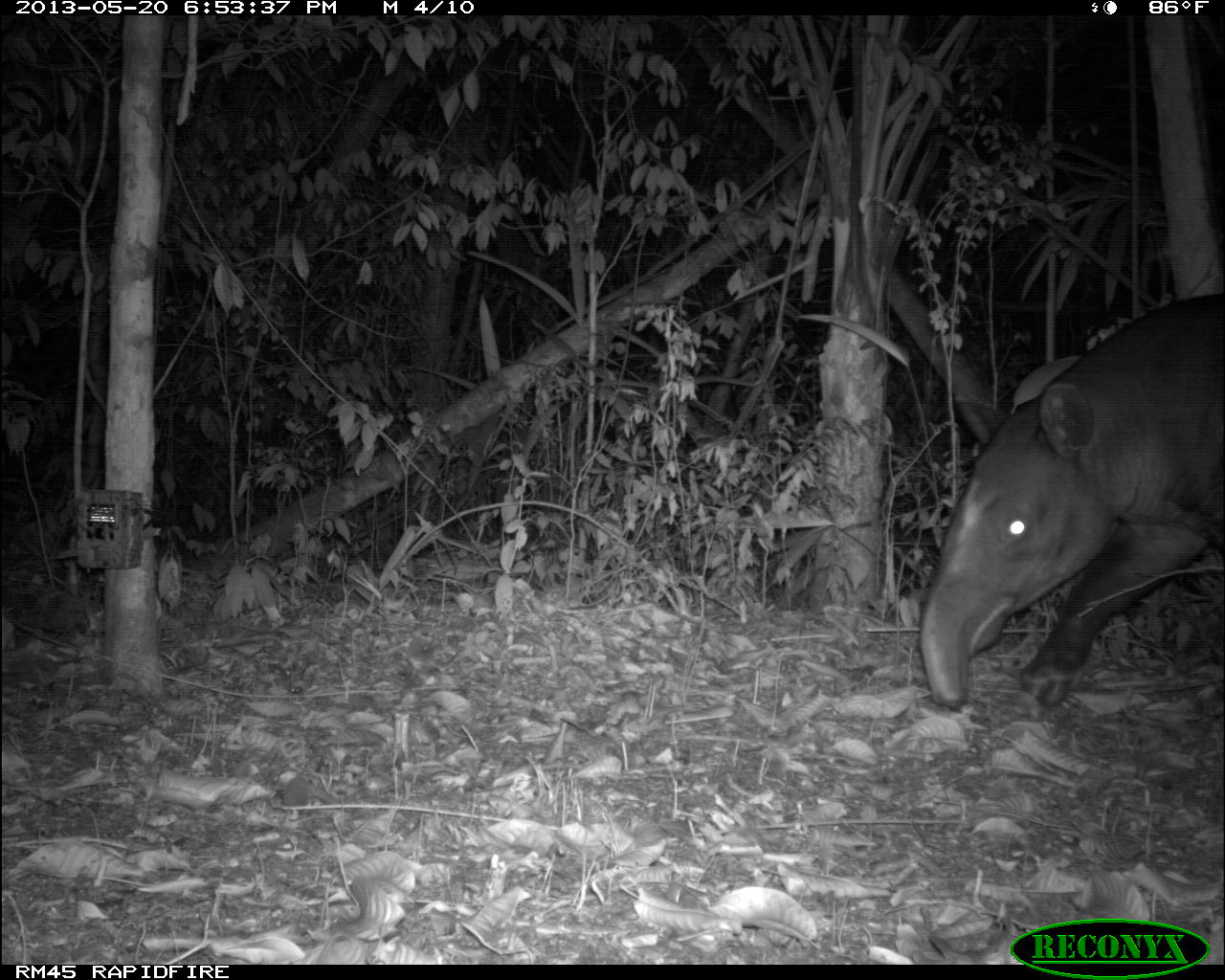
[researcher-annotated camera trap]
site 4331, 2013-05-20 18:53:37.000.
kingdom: Animalia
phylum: Chordata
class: Mammalia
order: Perissodactyla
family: Tapiridae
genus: Tapirus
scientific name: Tapirus bairdii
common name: baird's tapir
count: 1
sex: male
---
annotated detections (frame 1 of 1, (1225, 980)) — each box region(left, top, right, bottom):
tapirus bairdii: region(914, 296, 1225, 708)